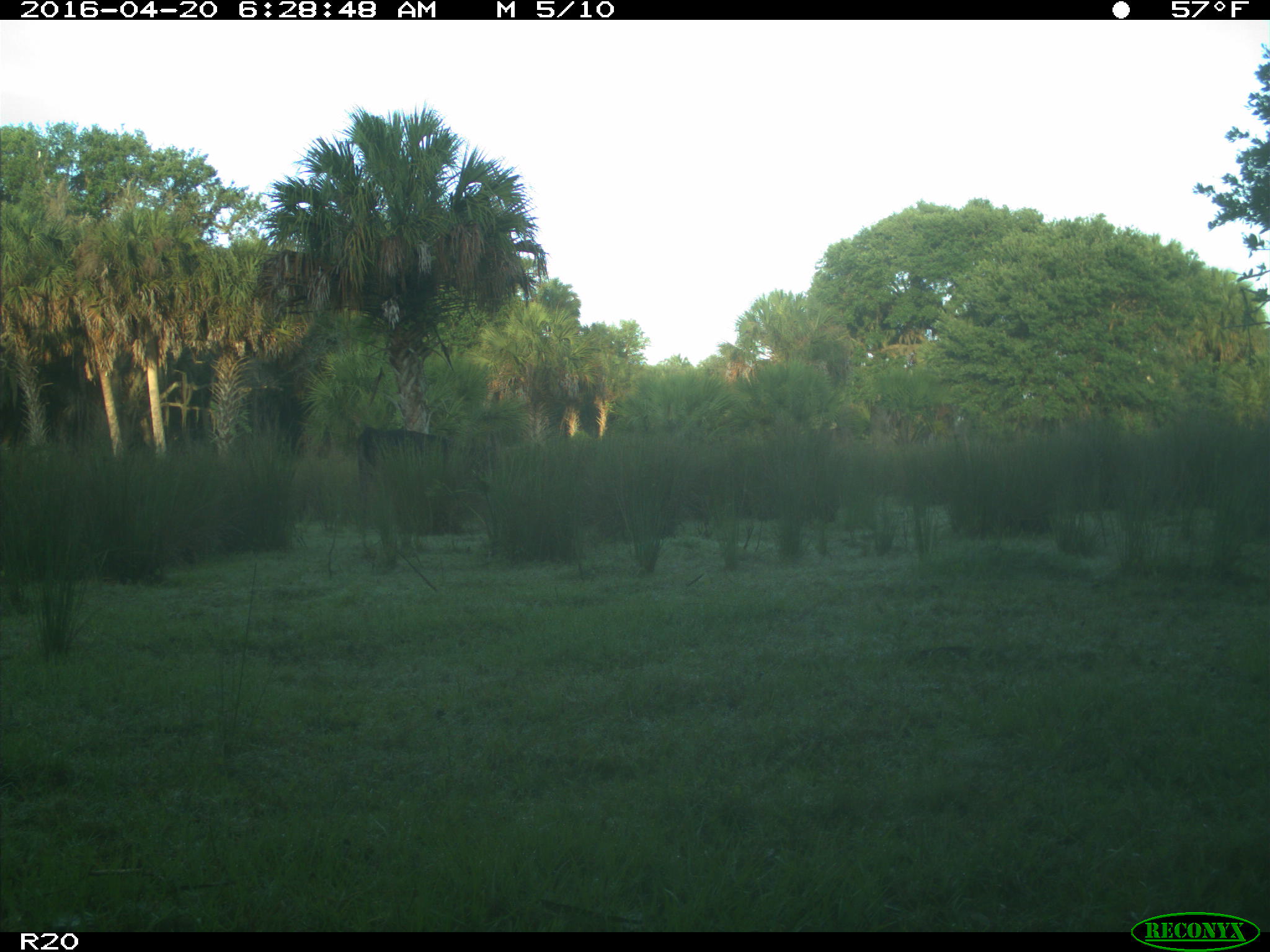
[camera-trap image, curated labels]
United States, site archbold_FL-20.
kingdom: Animalia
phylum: Chordata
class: Mammalia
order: Artiodactyla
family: Bovidae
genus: Bos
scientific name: Bos taurus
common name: domestic cow